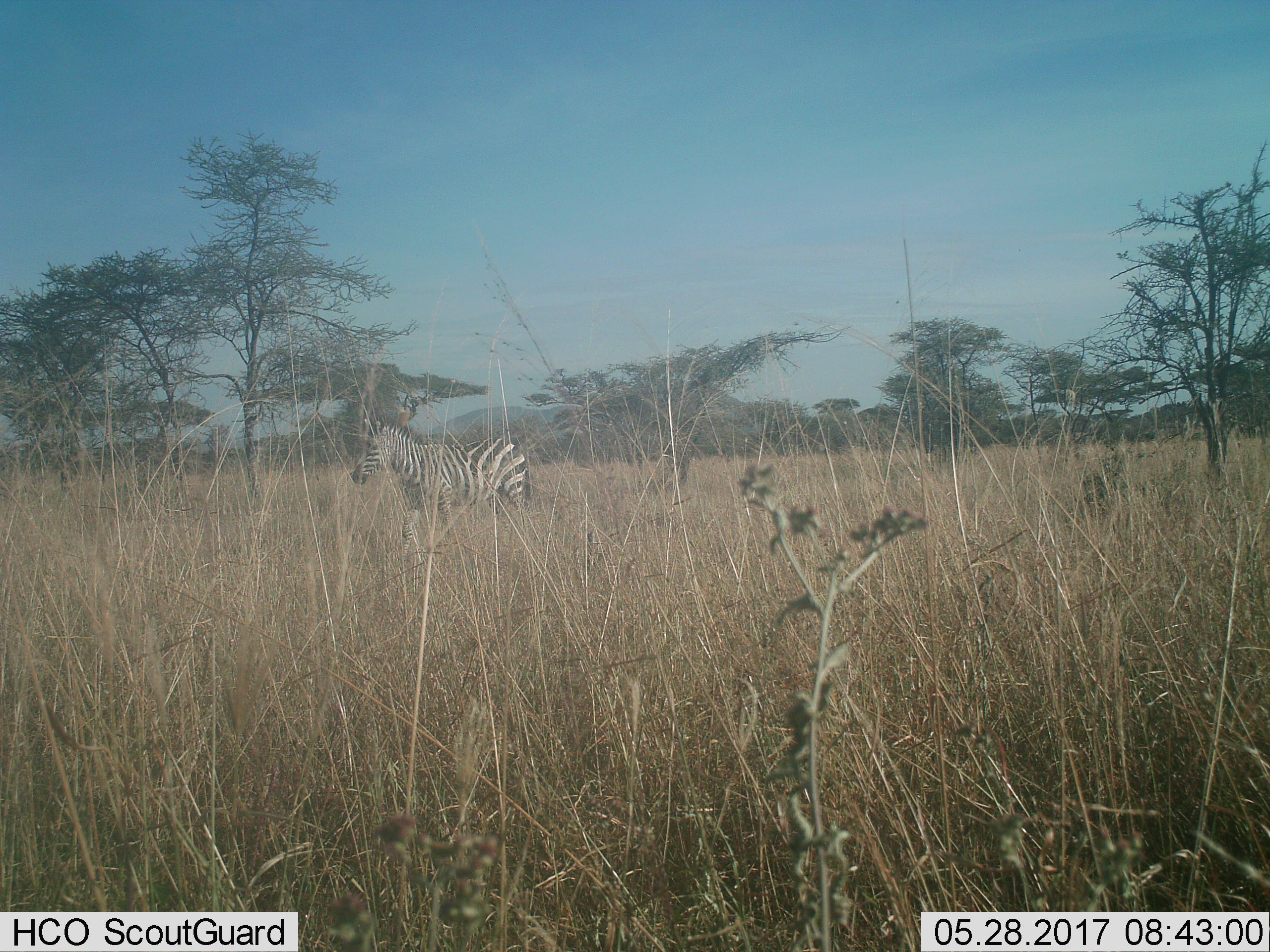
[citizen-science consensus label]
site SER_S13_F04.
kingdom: Animalia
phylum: Chordata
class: Mammalia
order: Perissodactyla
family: Equidae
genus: Equus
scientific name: Equus quagga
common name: plains zebra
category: zebraplains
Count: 1.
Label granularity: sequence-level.